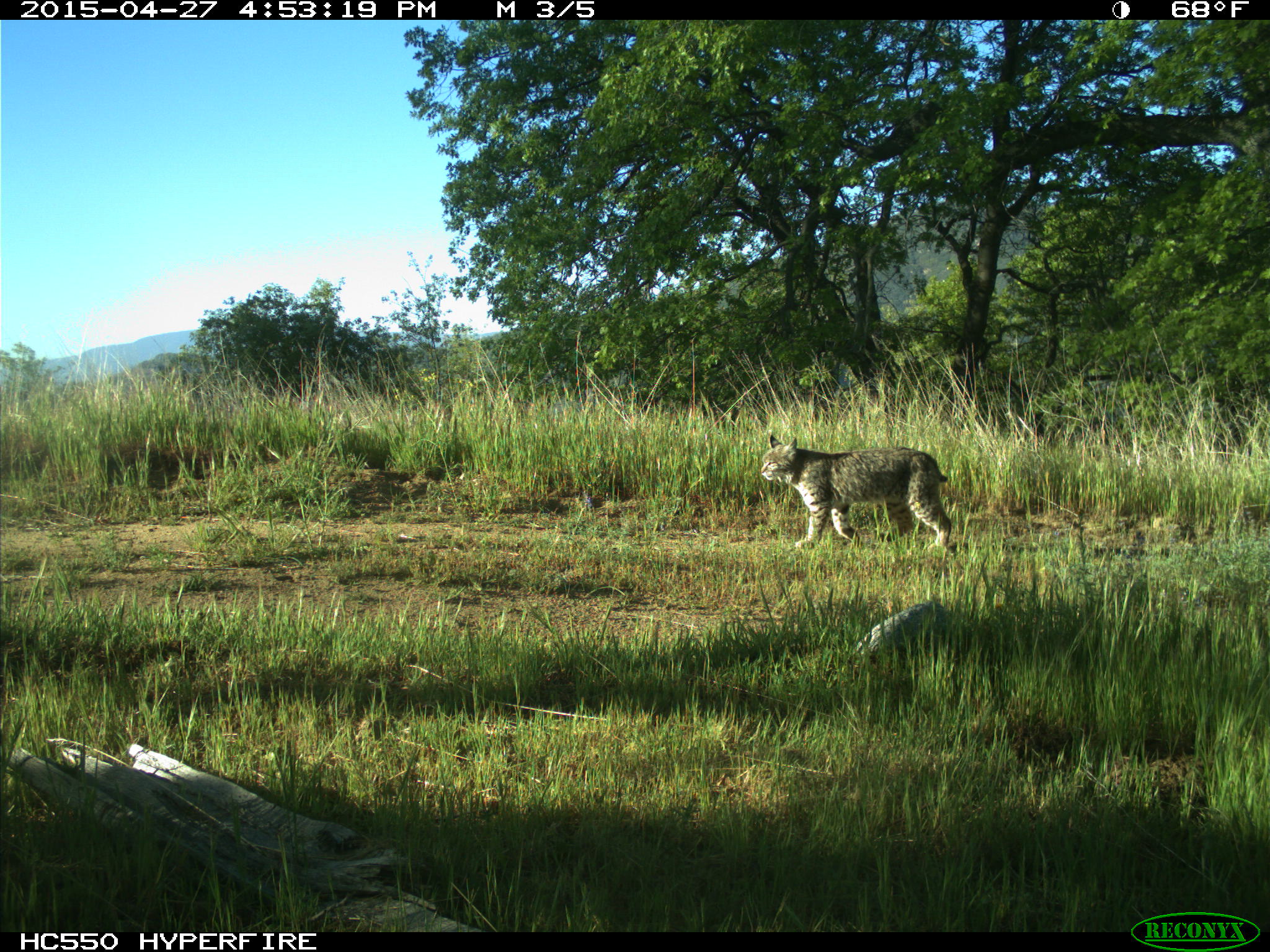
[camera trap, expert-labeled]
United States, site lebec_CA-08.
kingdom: Animalia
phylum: Chordata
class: Mammalia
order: Carnivora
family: Felidae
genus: Lynx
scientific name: Lynx rufus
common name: bobcat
Lynx rufus (bobcat).